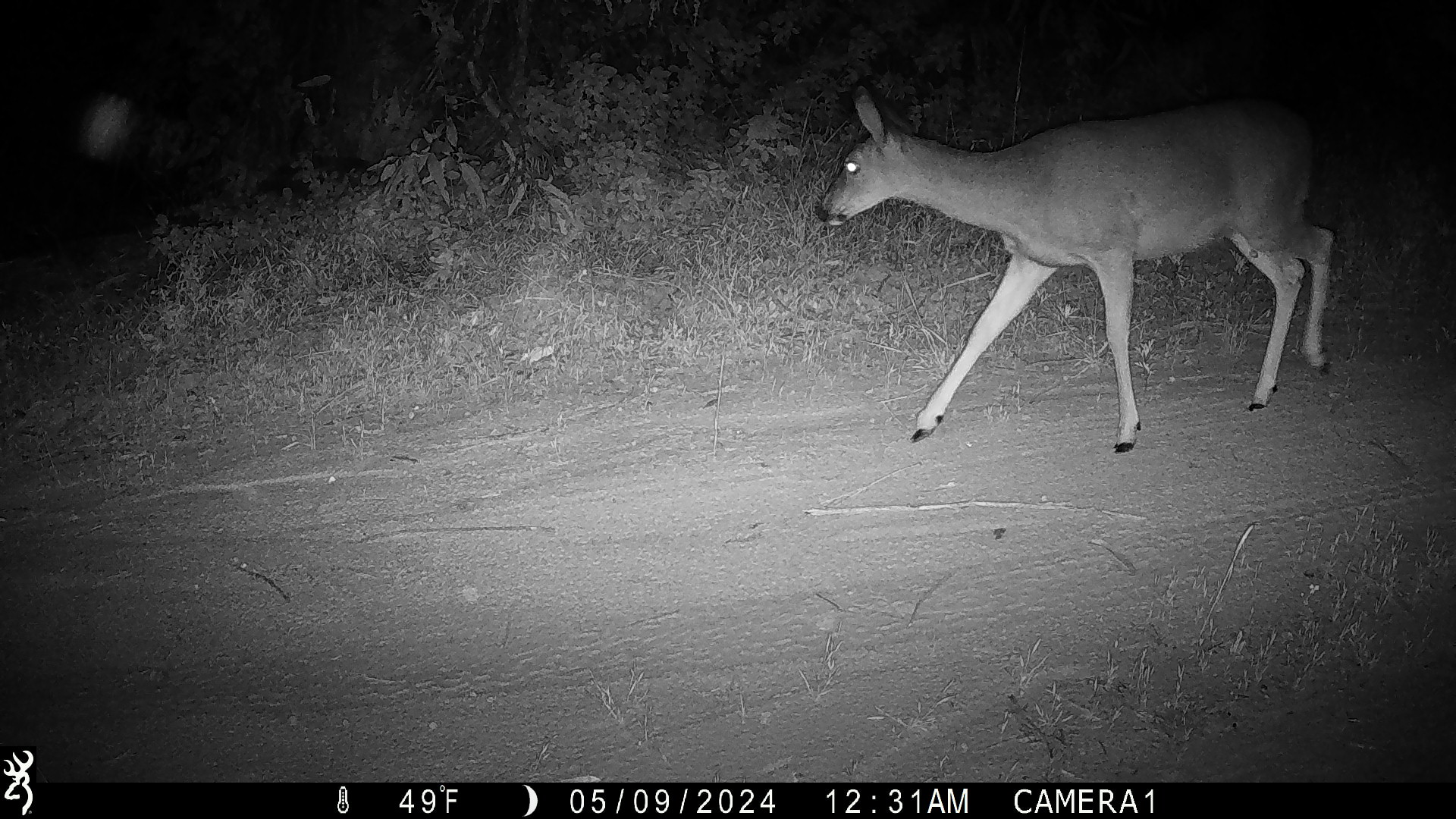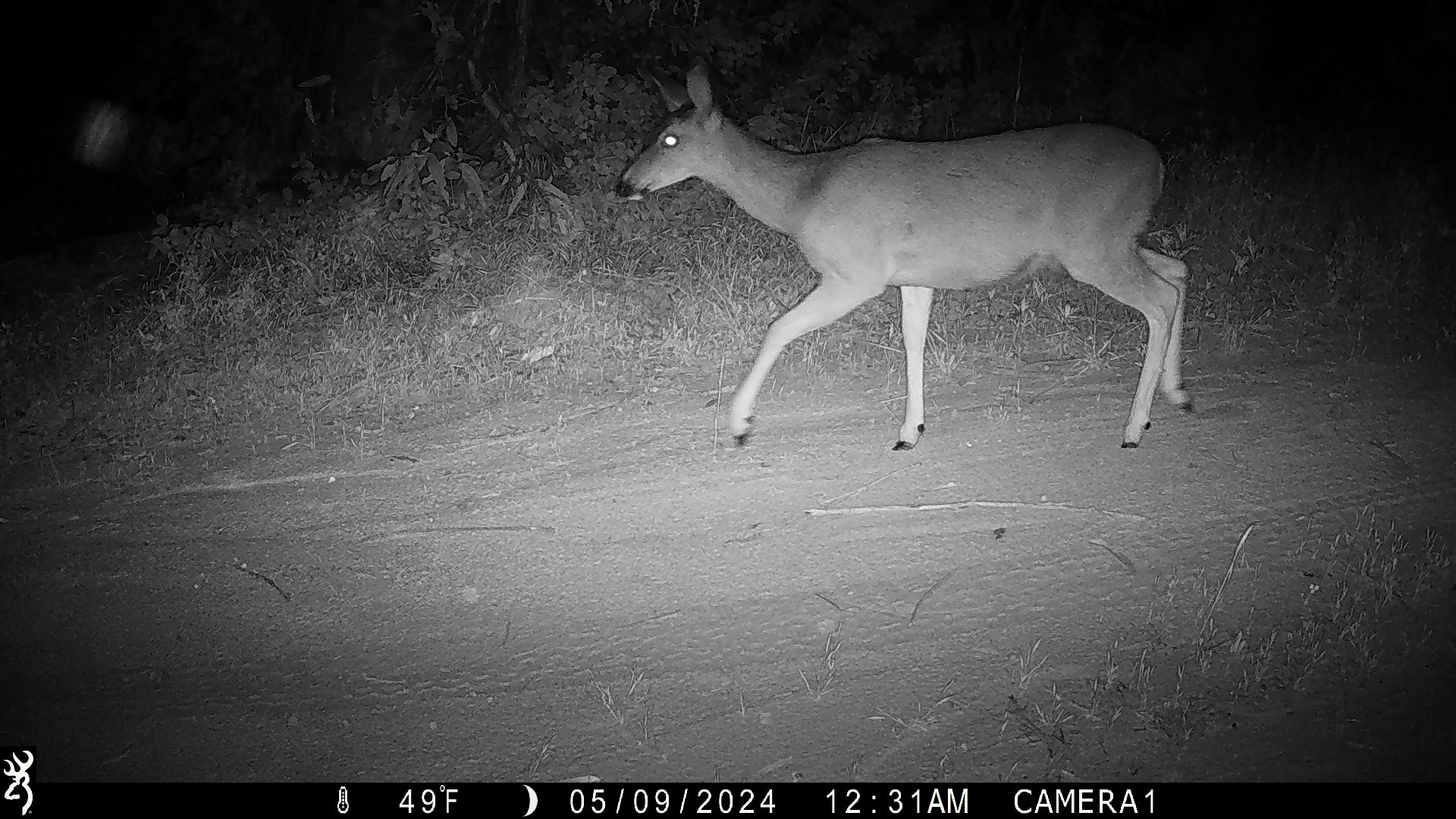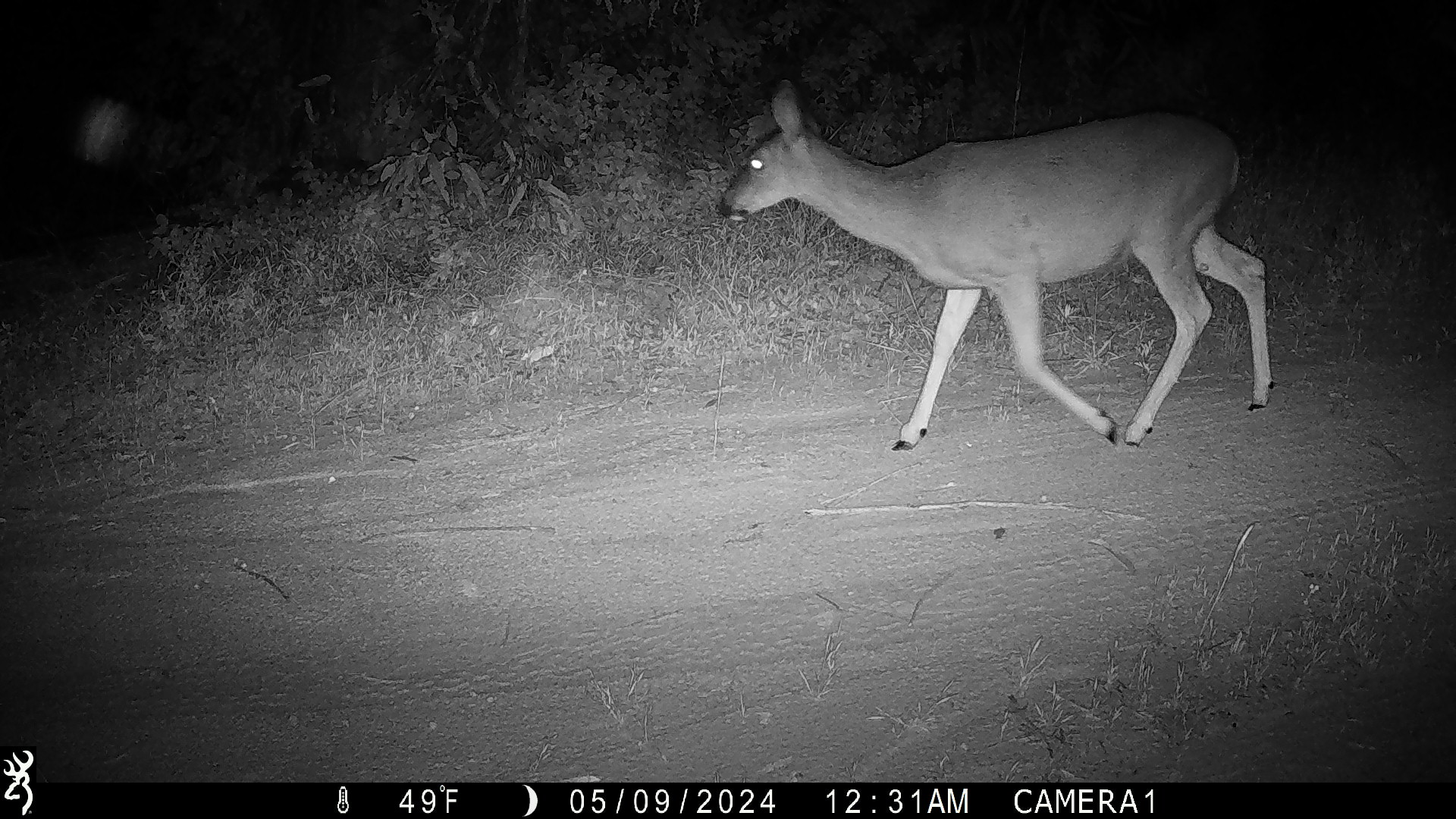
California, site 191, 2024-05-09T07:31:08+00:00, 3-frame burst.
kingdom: Animalia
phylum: Chordata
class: Mammalia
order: Artiodactyla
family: Cervidae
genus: Odocoileus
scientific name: Odocoileus hemionus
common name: mule deer